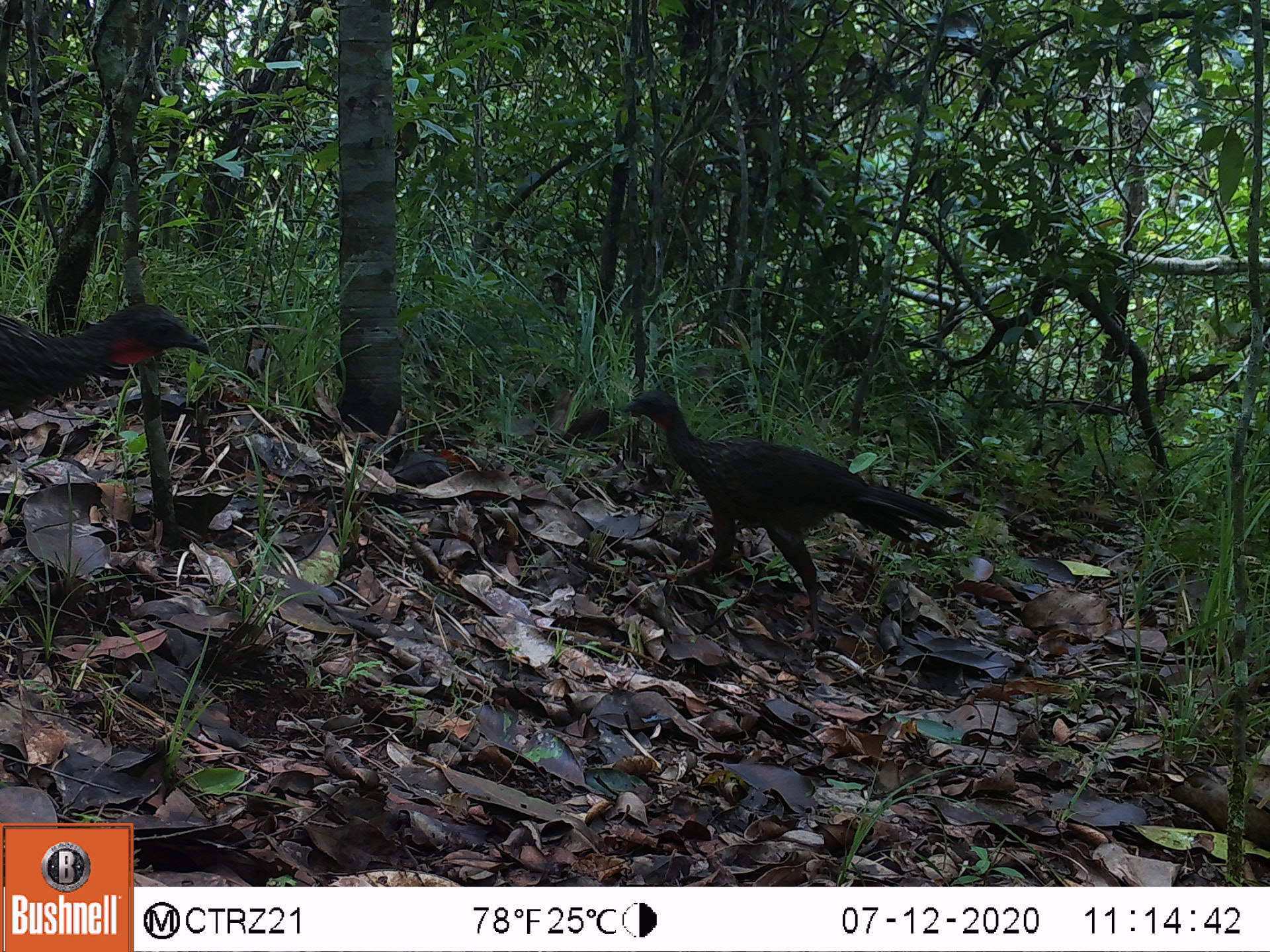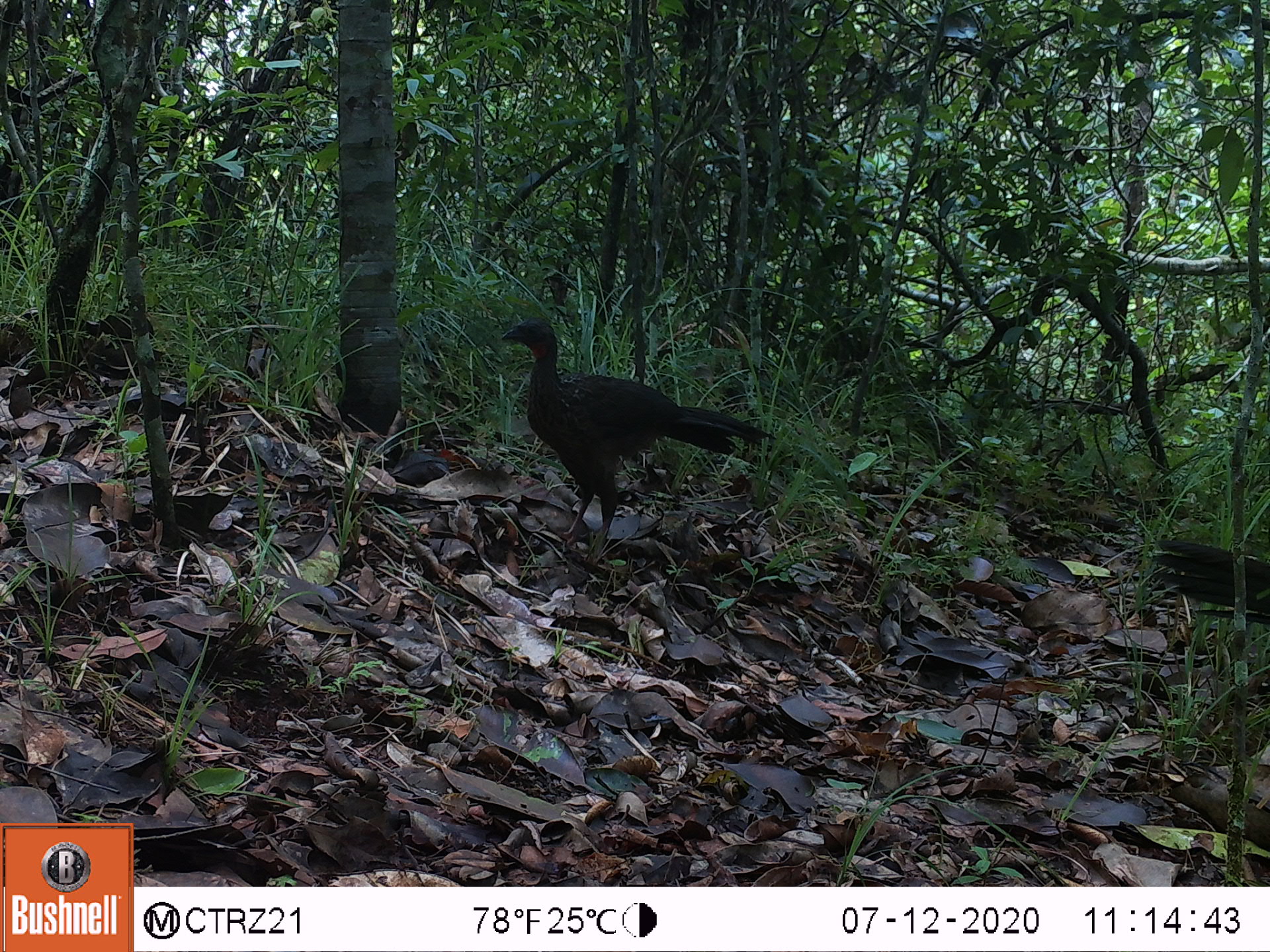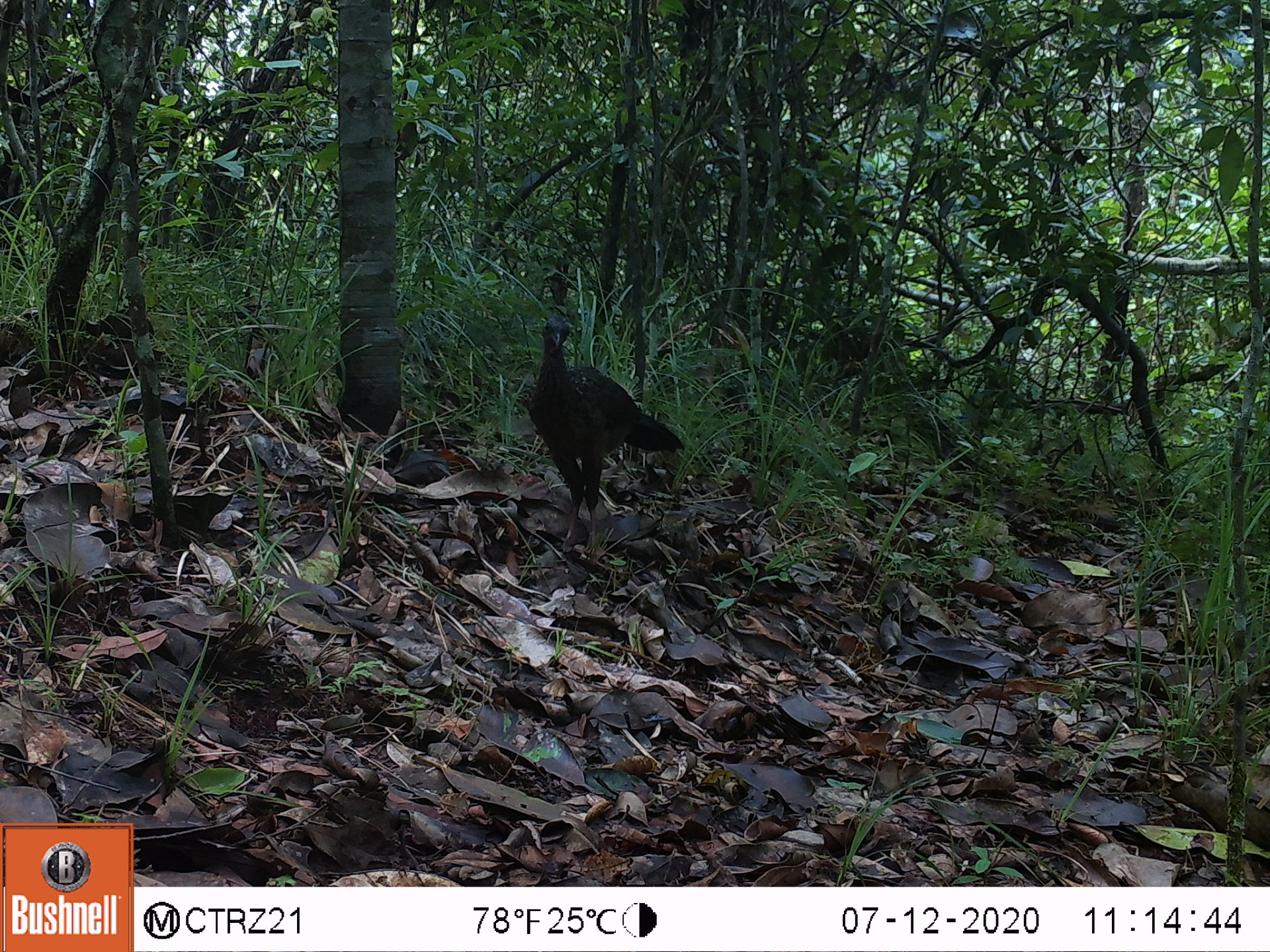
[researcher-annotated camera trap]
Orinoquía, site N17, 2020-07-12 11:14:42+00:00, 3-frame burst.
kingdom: Animalia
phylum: Chordata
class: Aves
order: Galliformes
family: Cracidae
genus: Penelope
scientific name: Penelope jacquacu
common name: spix's guan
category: spixs guan